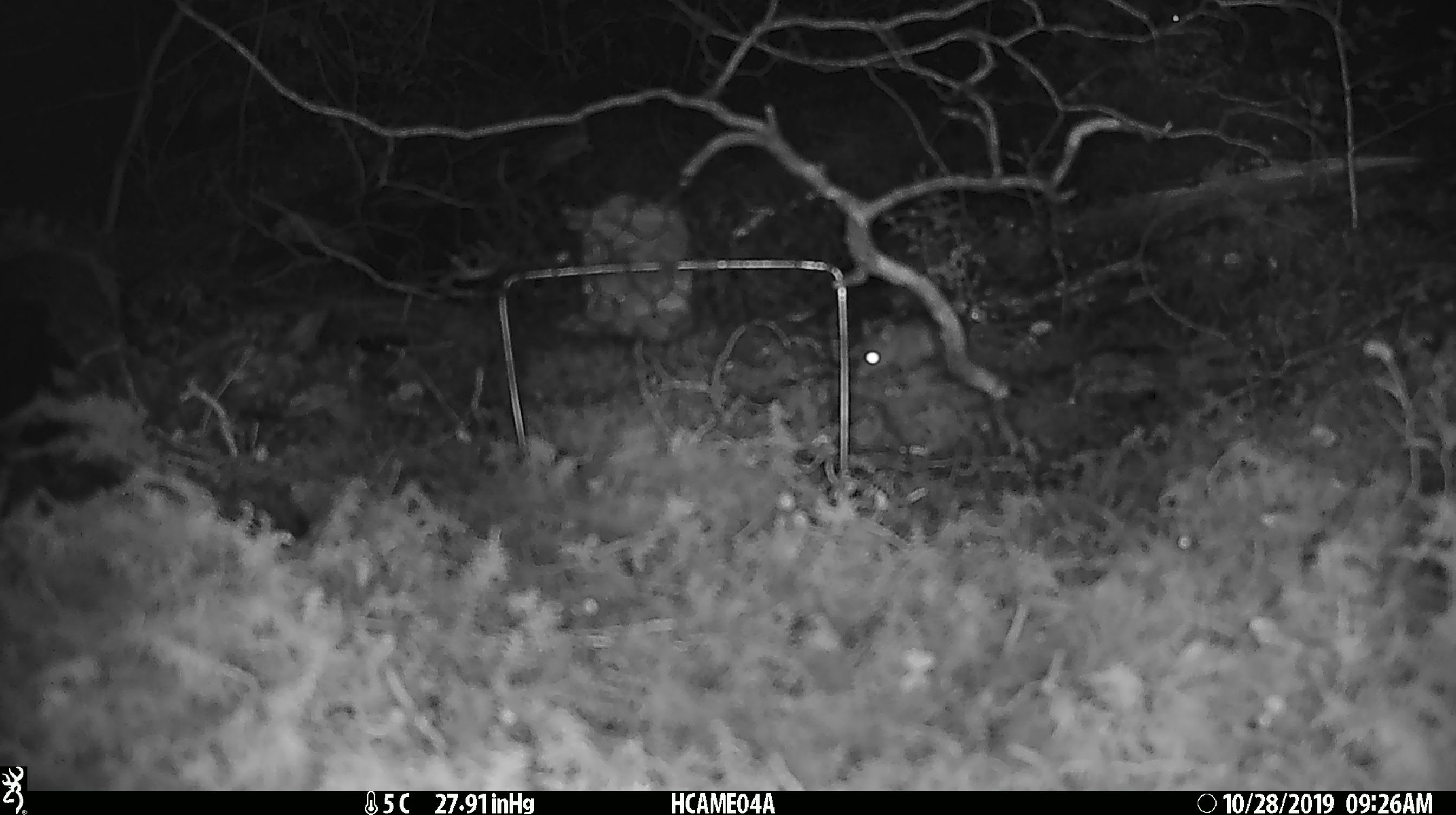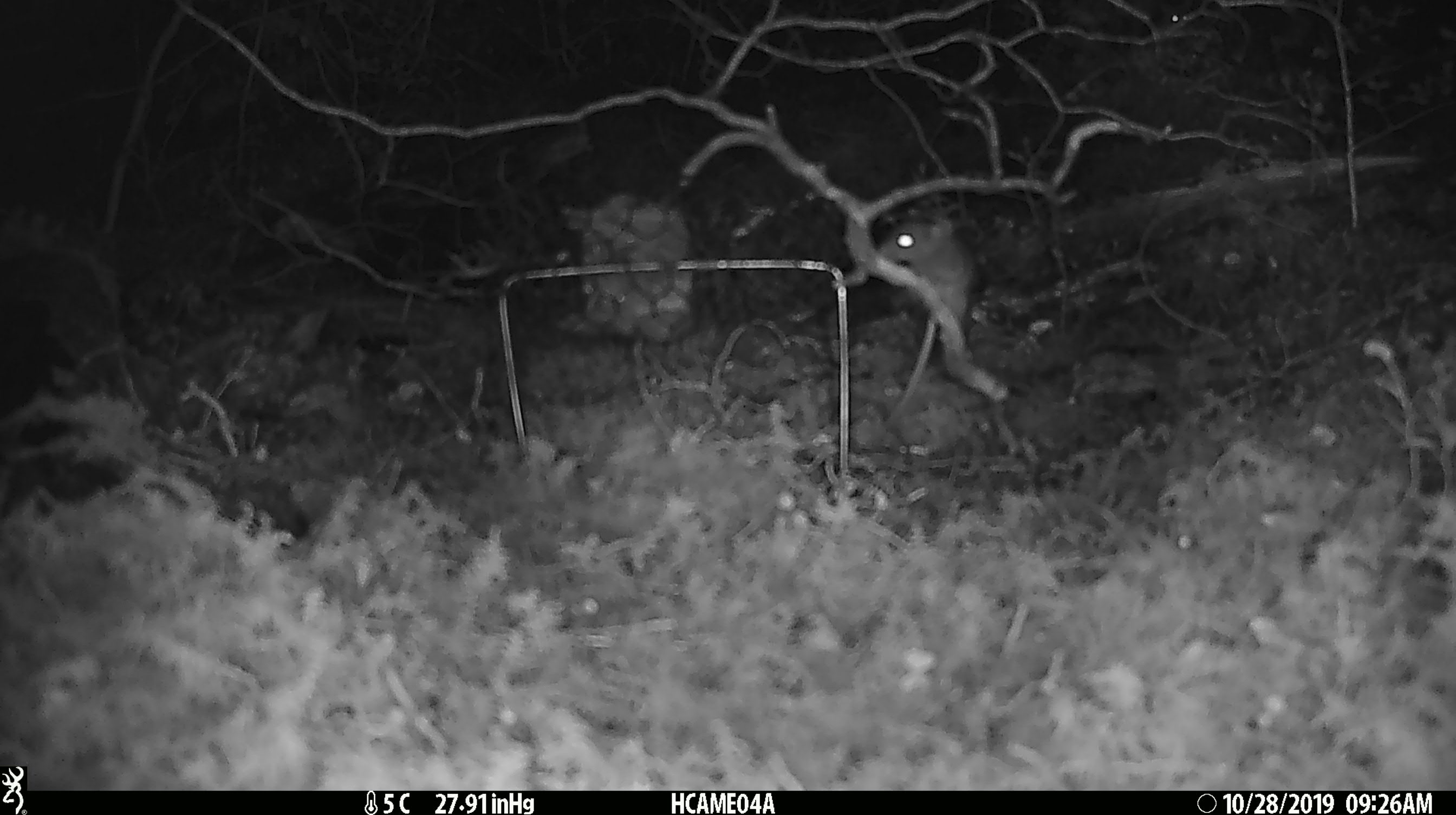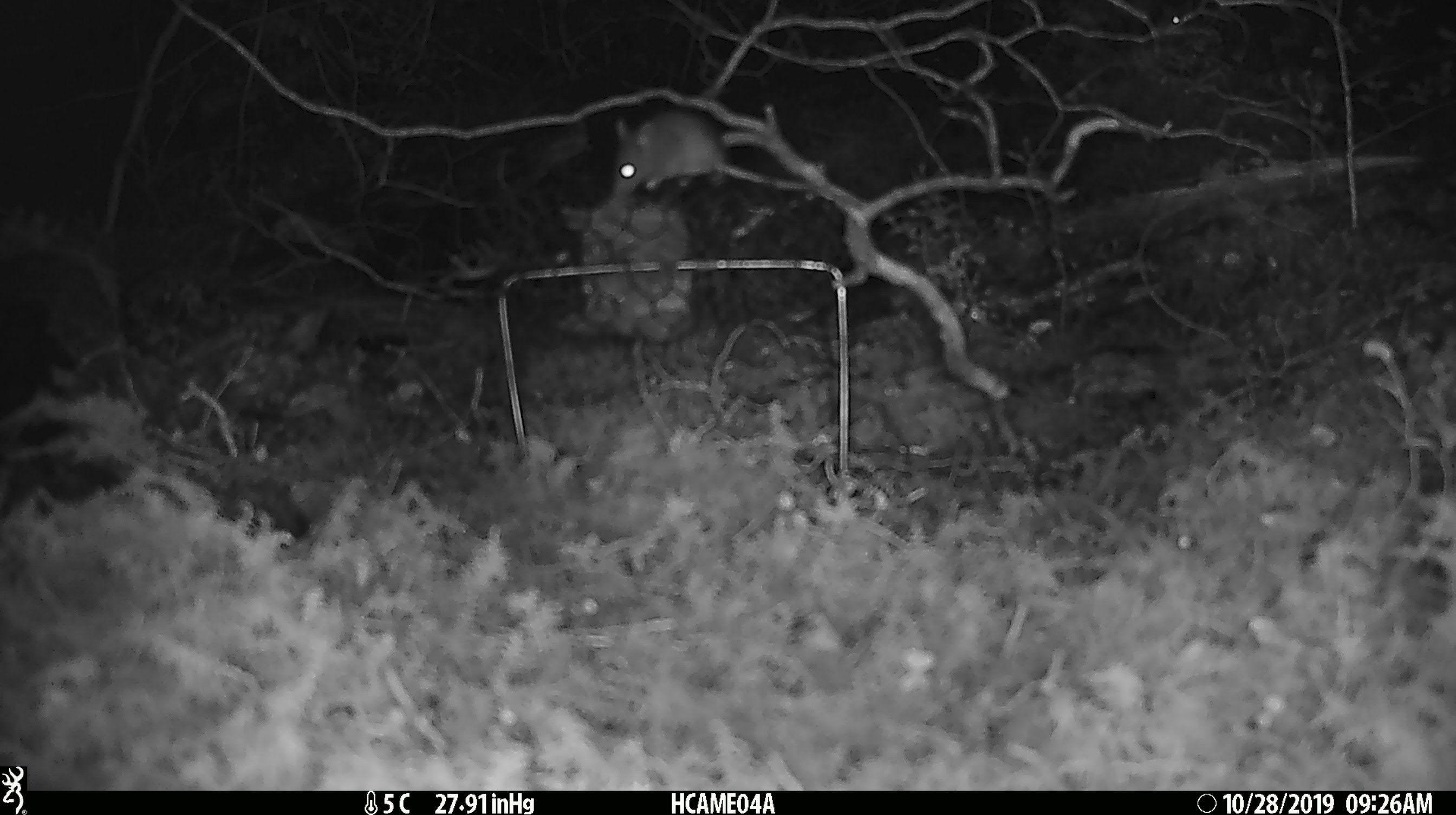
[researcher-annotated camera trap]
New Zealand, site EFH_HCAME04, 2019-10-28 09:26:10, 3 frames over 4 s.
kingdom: Animalia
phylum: Chordata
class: Mammalia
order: Rodentia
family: Muridae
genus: Mus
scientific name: Mus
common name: mouse